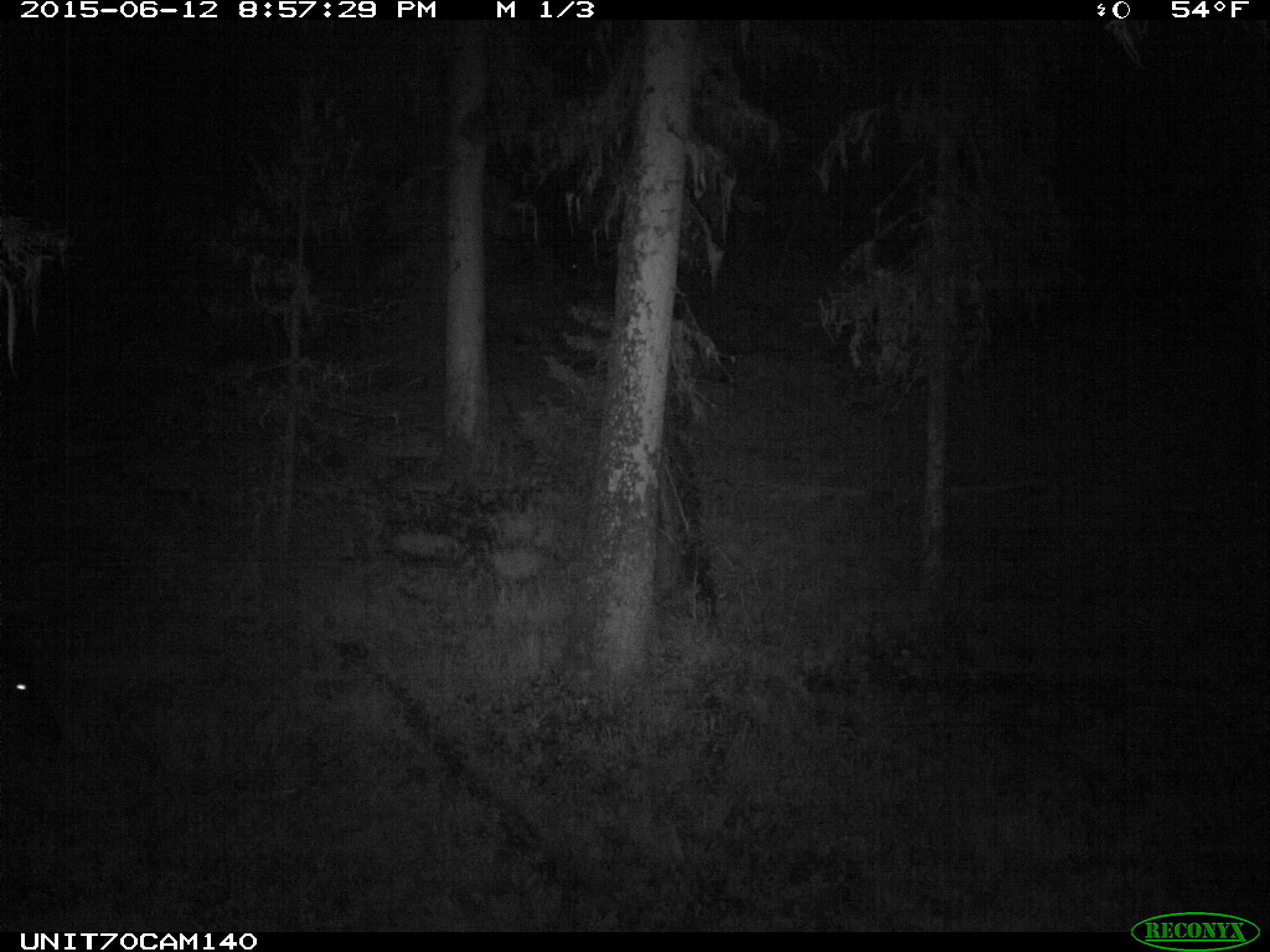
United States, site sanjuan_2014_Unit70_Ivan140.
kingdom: Animalia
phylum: Chordata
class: Mammalia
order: Artiodactyla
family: Cervidae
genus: Cervus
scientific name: Cervus elaphus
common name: red deer